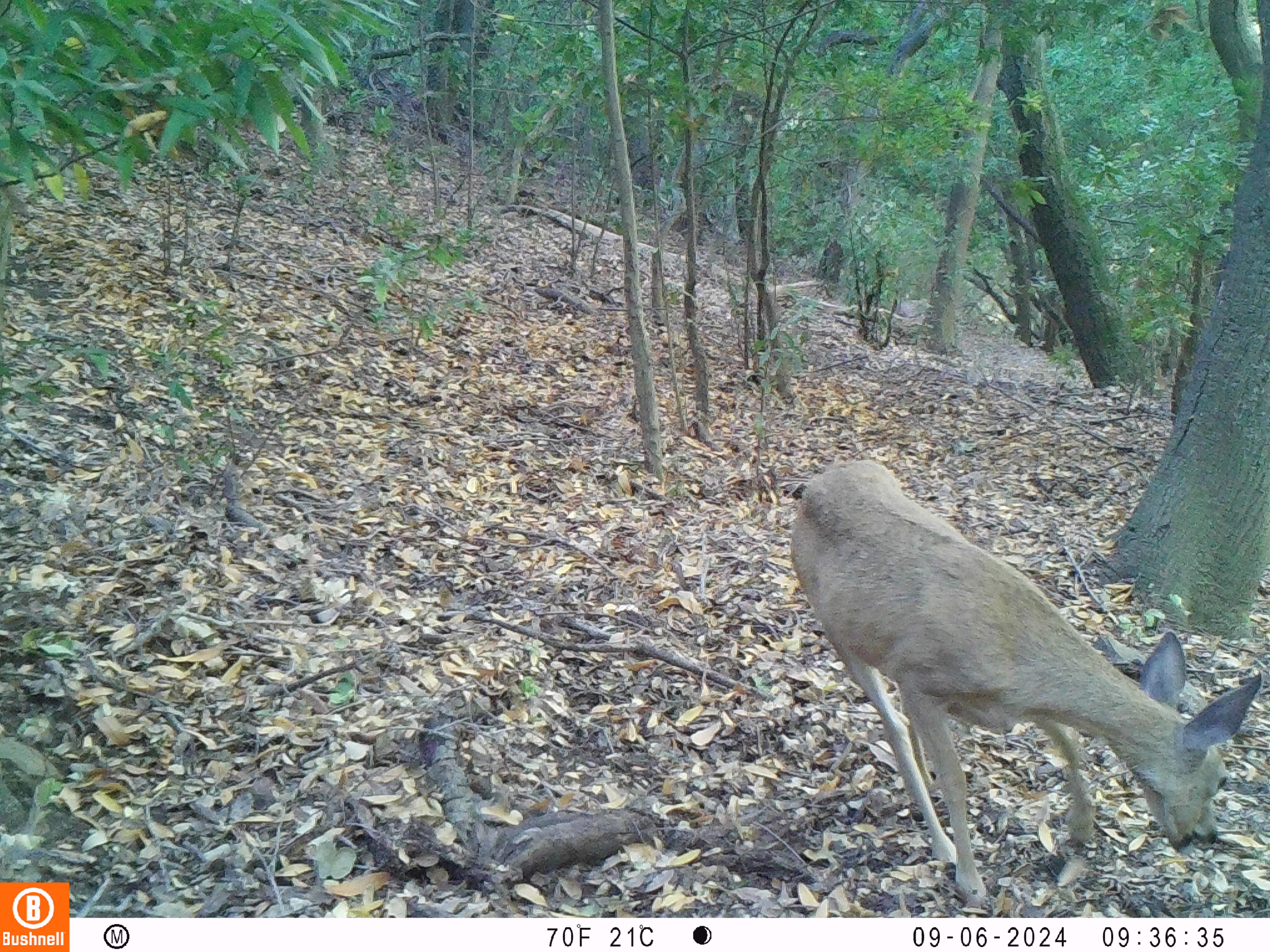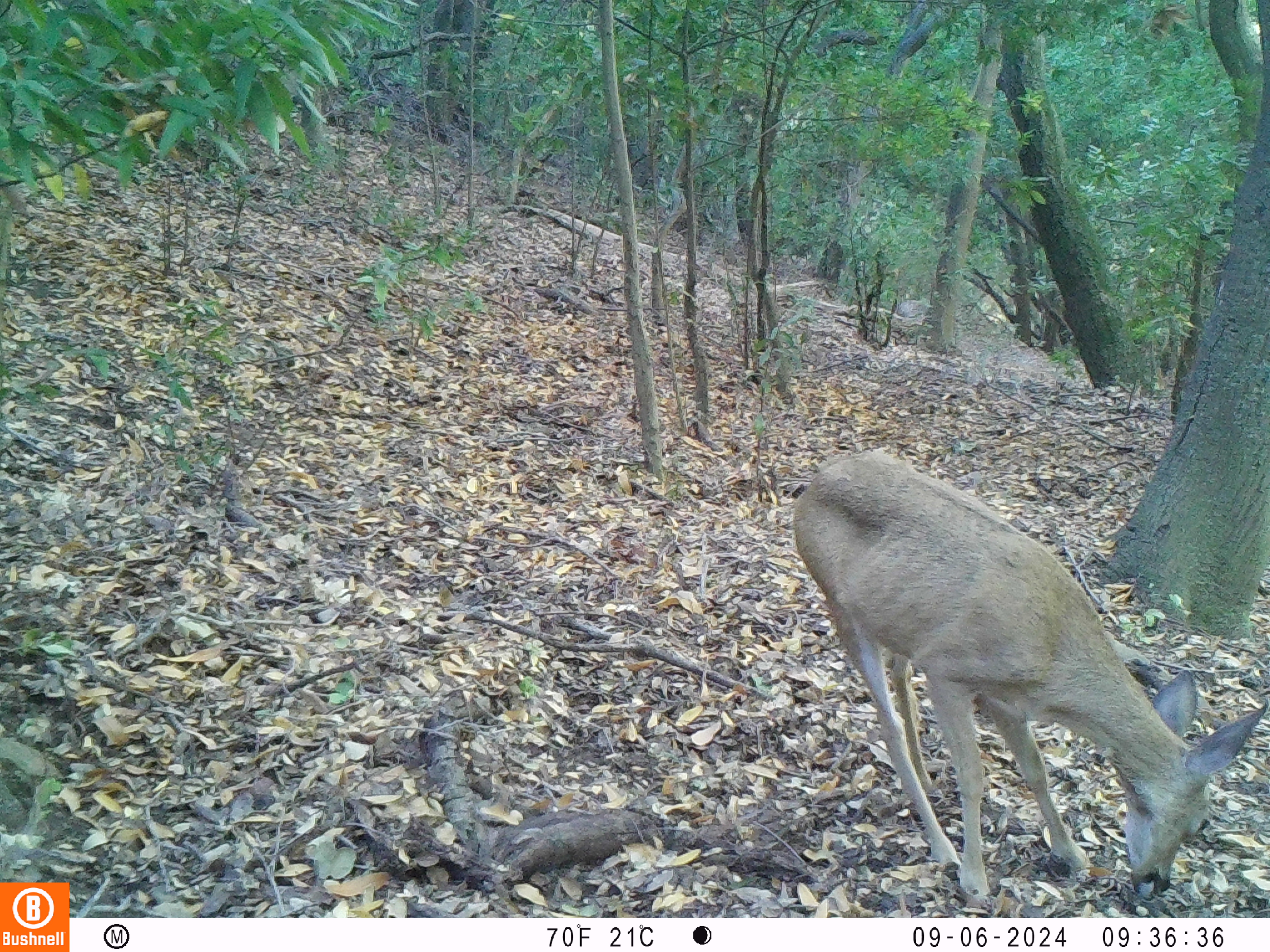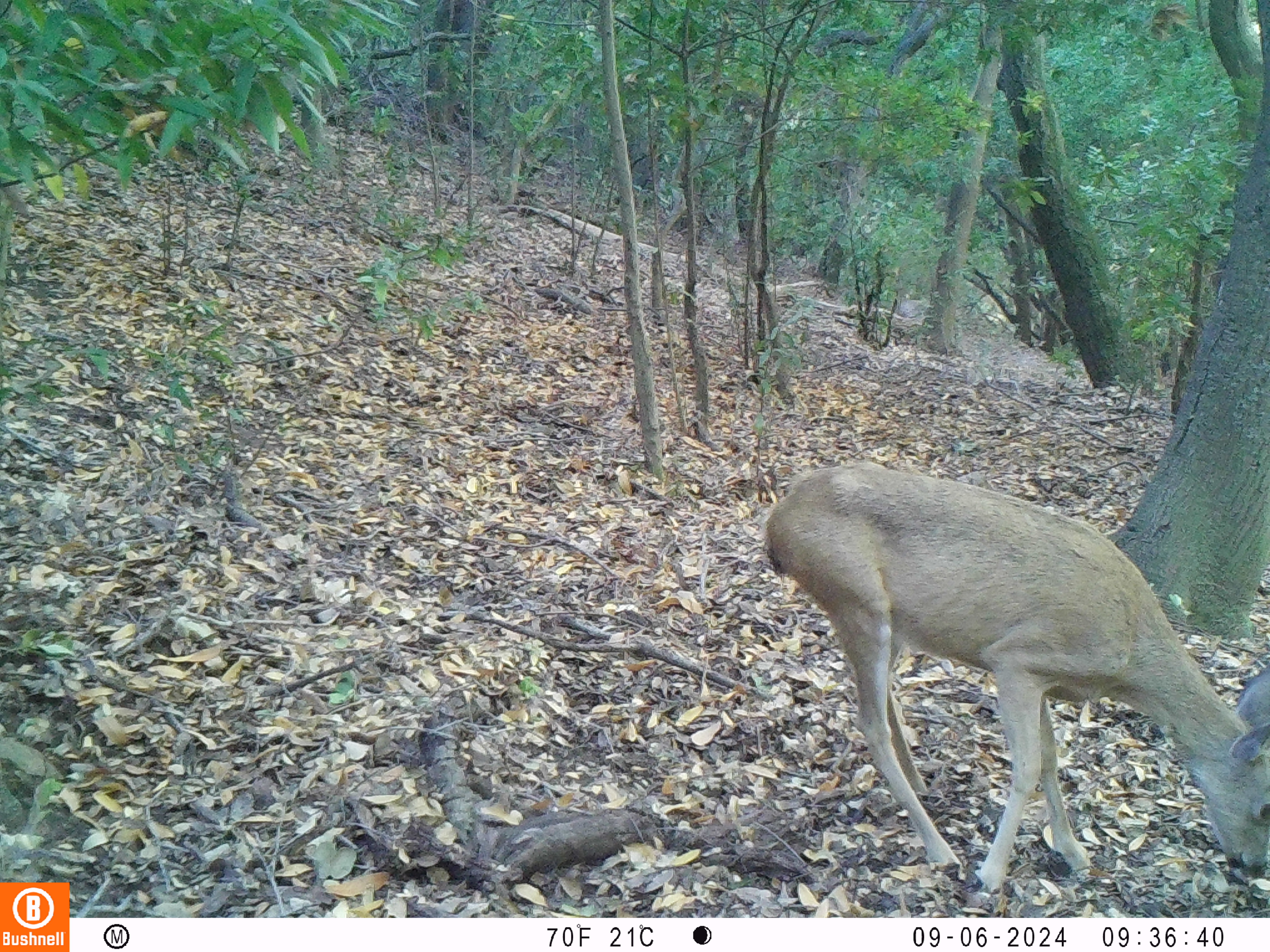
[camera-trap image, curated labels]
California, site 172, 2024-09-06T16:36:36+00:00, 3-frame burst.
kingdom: Animalia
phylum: Chordata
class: Mammalia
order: Artiodactyla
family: Cervidae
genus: Odocoileus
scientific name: Odocoileus hemionus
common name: mule deer